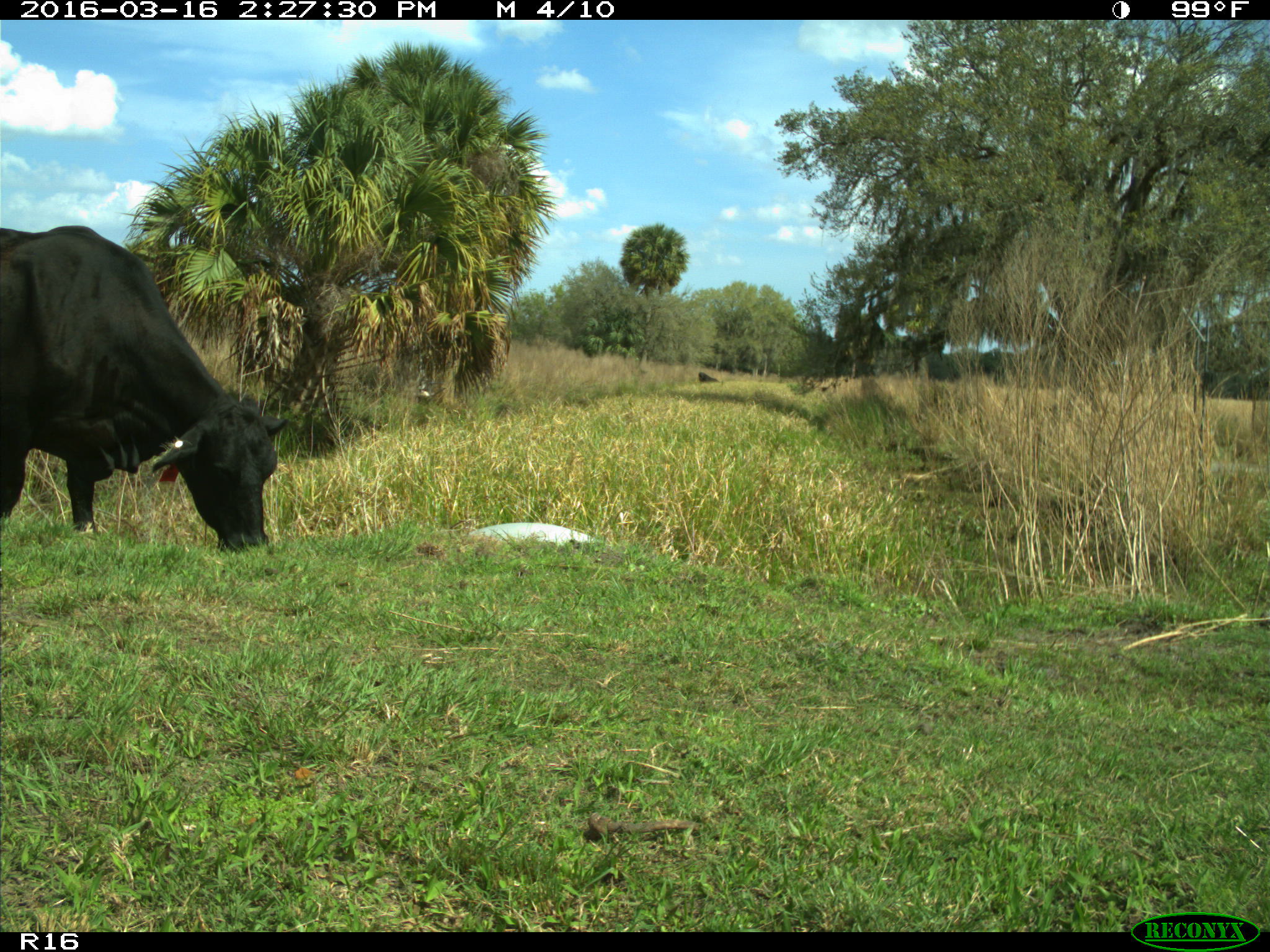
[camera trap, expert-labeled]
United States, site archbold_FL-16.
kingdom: Animalia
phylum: Chordata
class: Mammalia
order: Artiodactyla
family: Bovidae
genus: Bos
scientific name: Bos taurus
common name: domestic cow